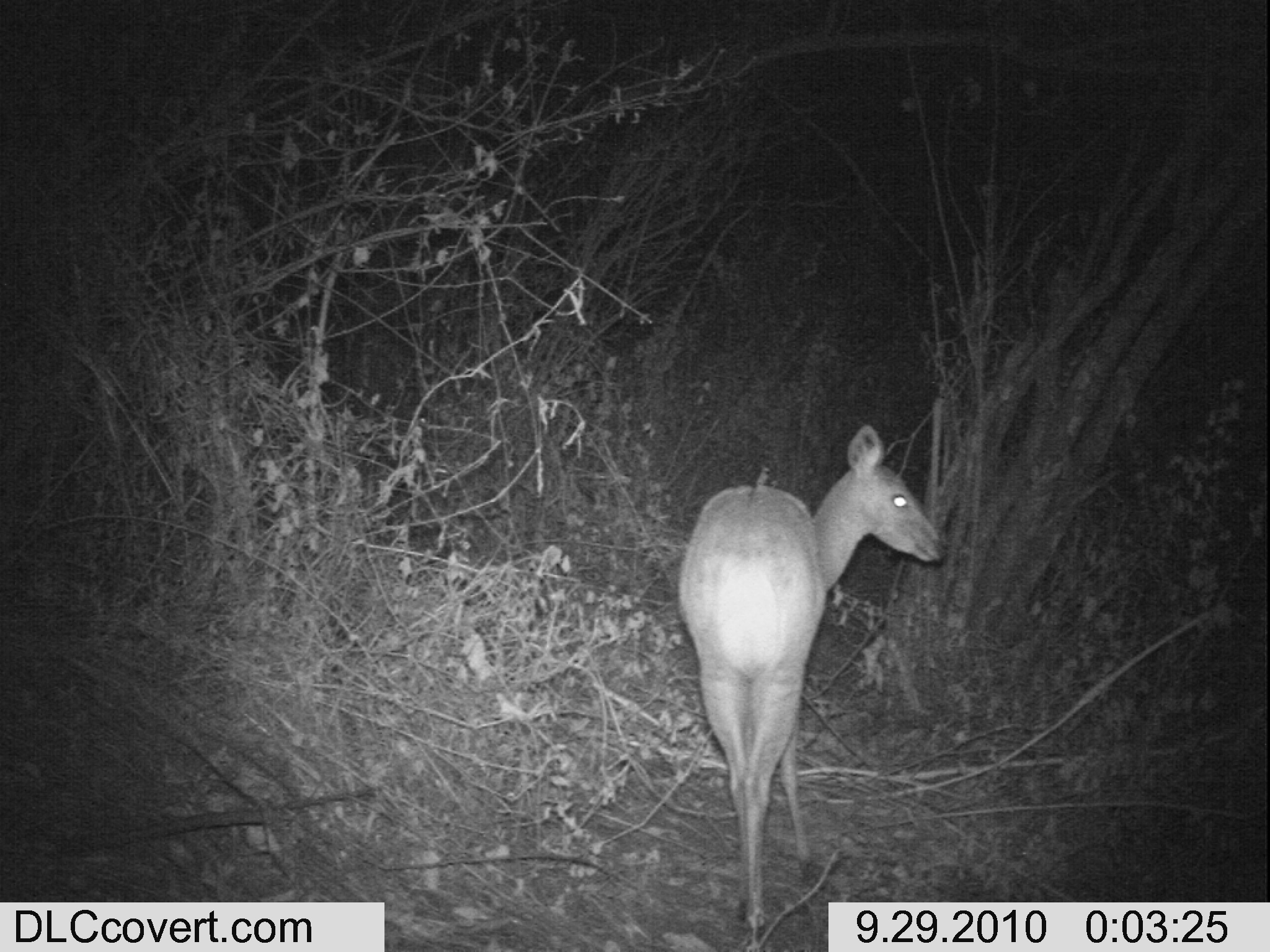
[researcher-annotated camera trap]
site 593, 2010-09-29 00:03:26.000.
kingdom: Animalia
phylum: Chordata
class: Mammalia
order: Artiodactyla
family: Bovidae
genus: Tragelaphus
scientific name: Tragelaphus scriptus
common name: bushbuck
Tragelaphus scriptus (bushbuck), count 1.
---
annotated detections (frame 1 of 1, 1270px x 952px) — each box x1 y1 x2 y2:
tragelaphus scriptus: 671 420 951 940